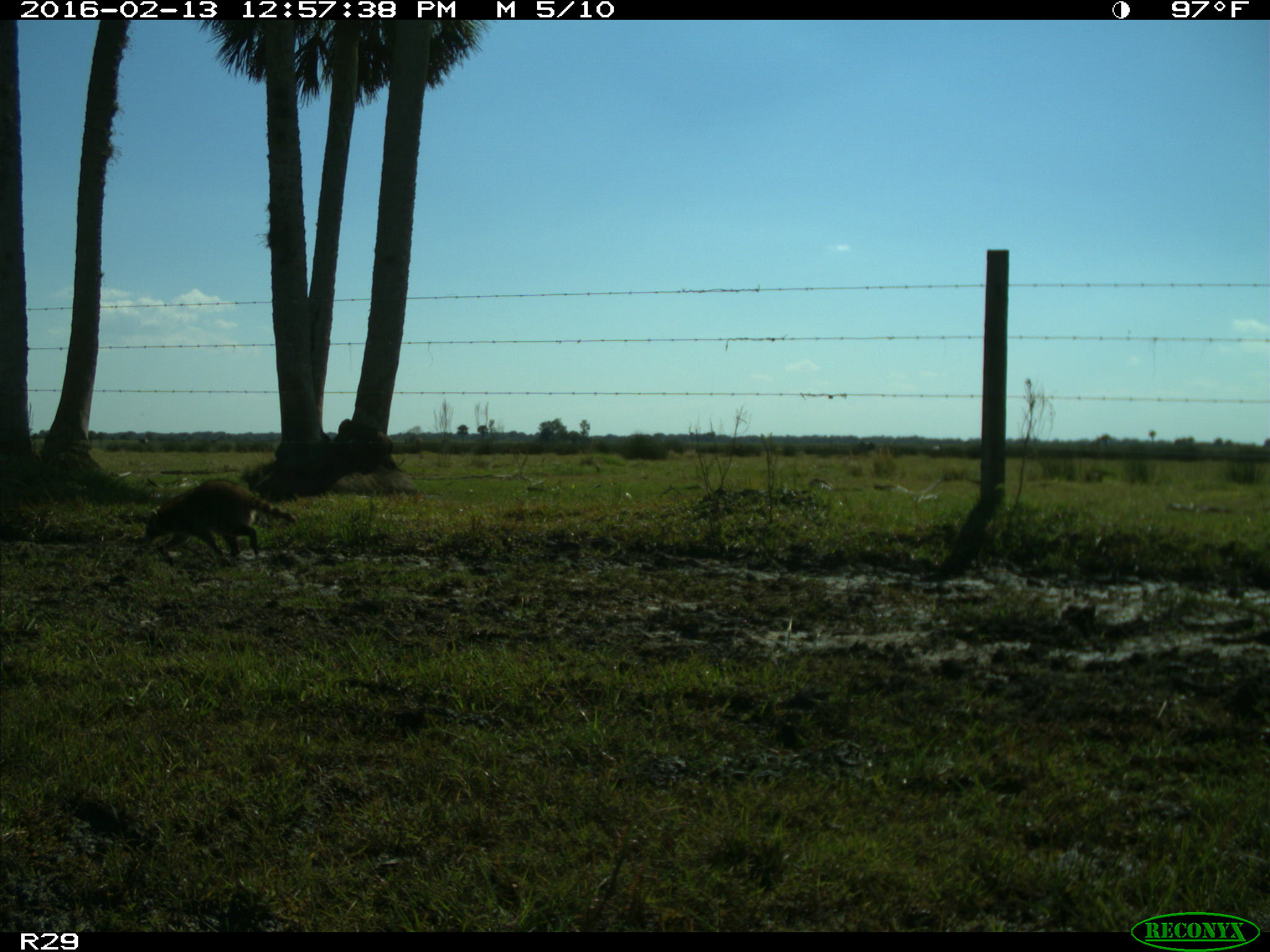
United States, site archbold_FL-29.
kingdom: Animalia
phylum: Chordata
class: Mammalia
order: Carnivora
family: Procyonidae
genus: Procyon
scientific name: Procyon lotor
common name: common raccoon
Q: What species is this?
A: Procyon lotor (common raccoon).